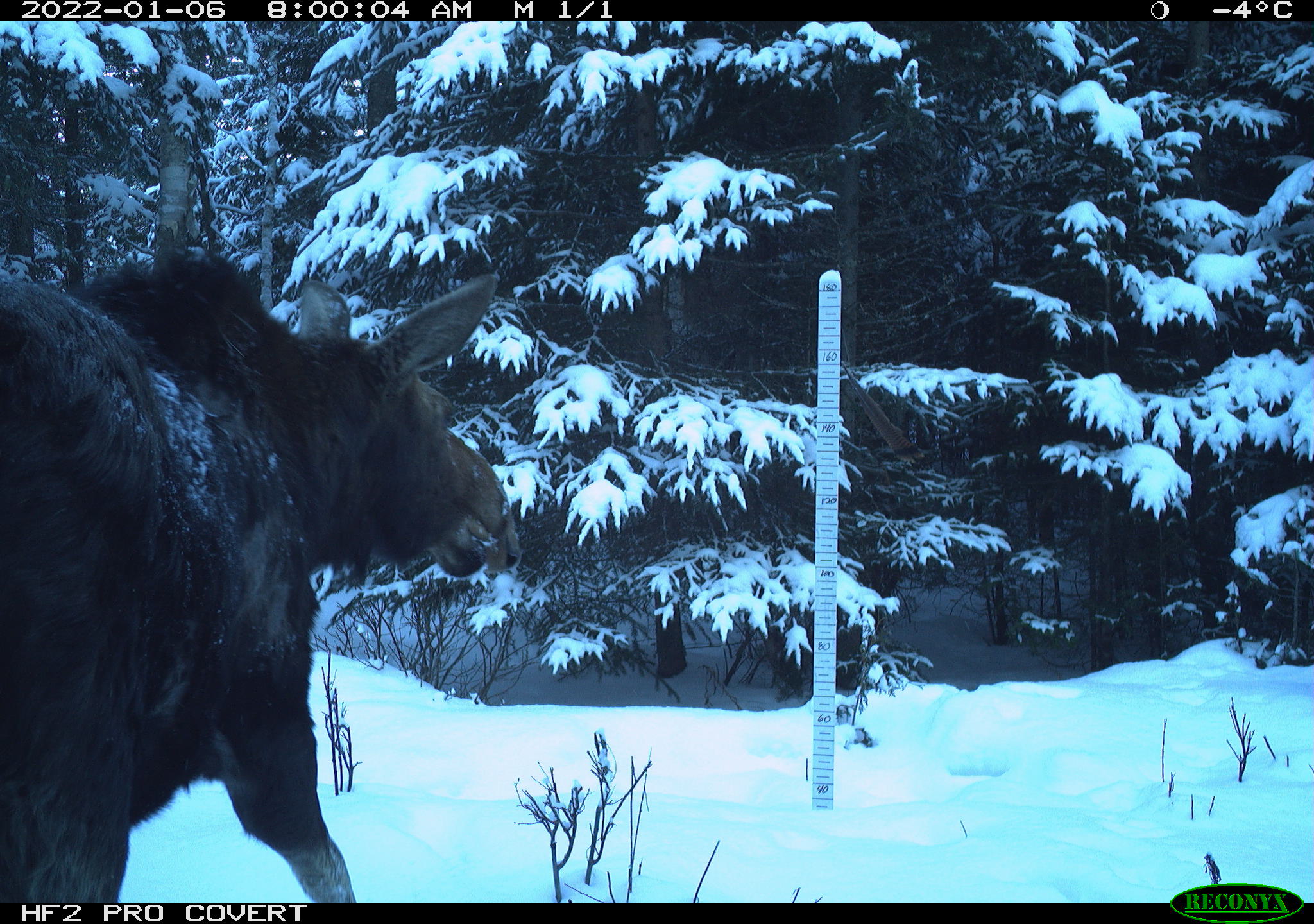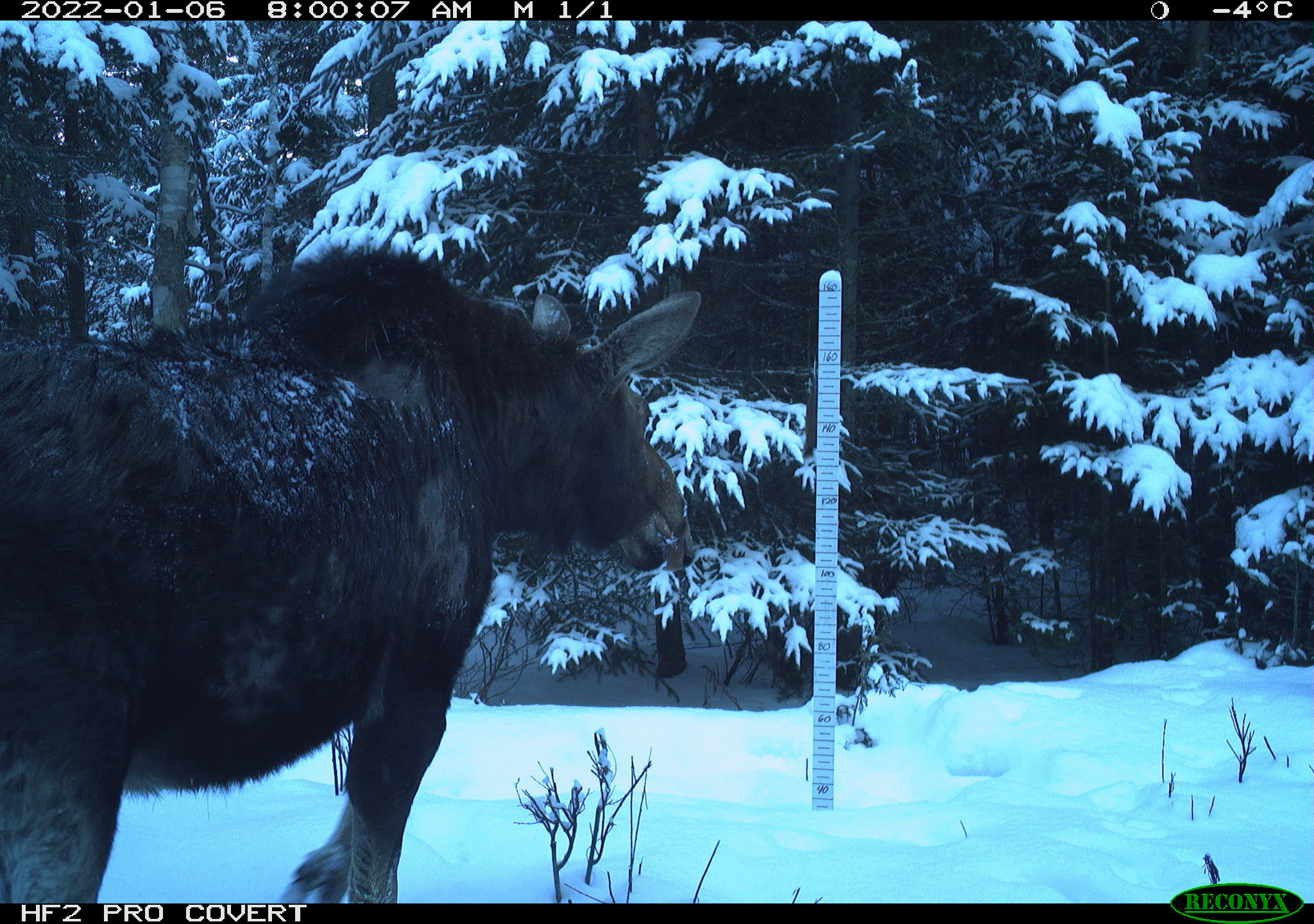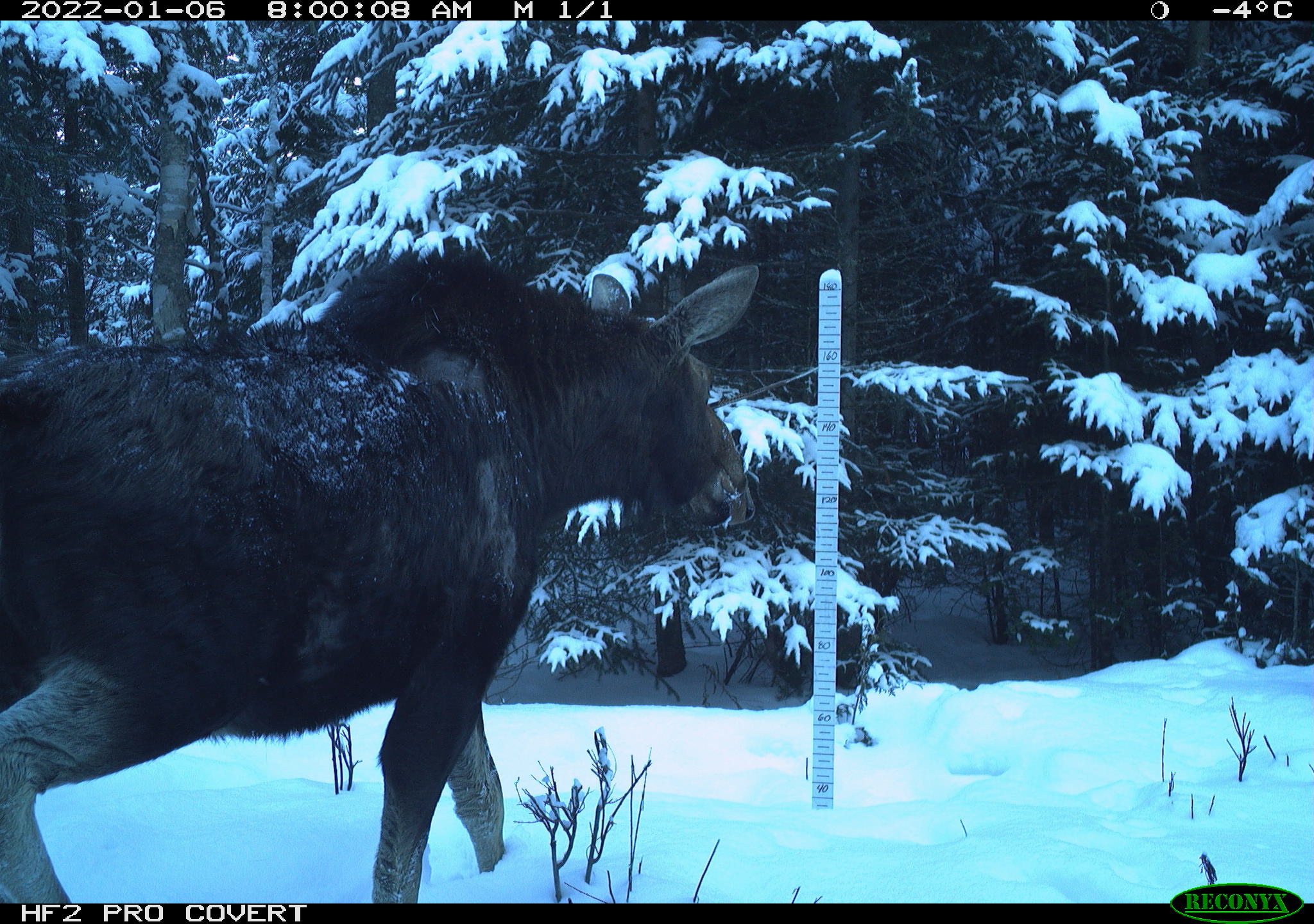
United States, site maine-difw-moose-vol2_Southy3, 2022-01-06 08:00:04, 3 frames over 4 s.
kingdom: Animalia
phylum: Chordata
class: Mammalia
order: Artiodactyla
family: Cervidae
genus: Alces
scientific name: Alces alces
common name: moose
Moose (Alces alces).